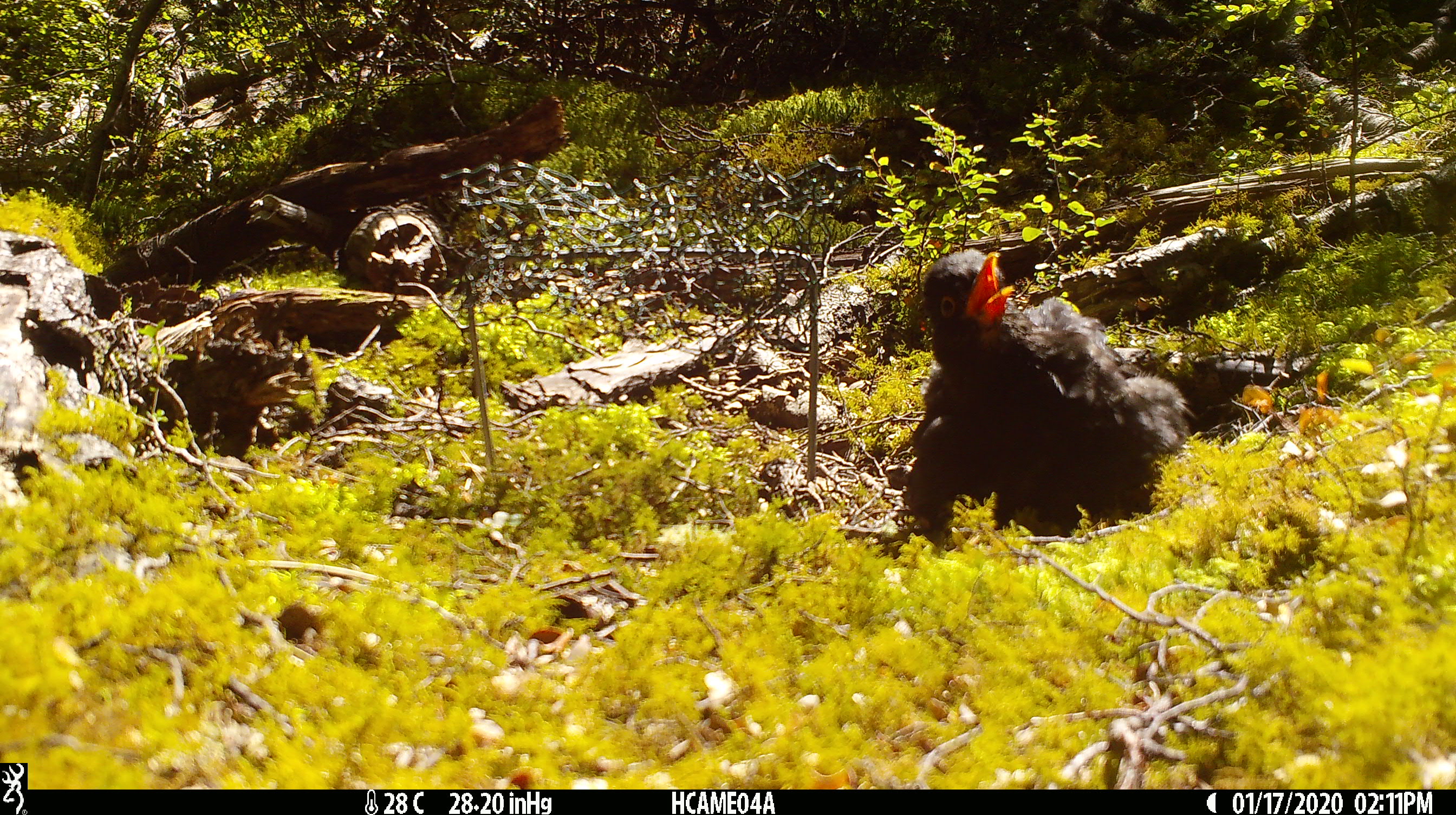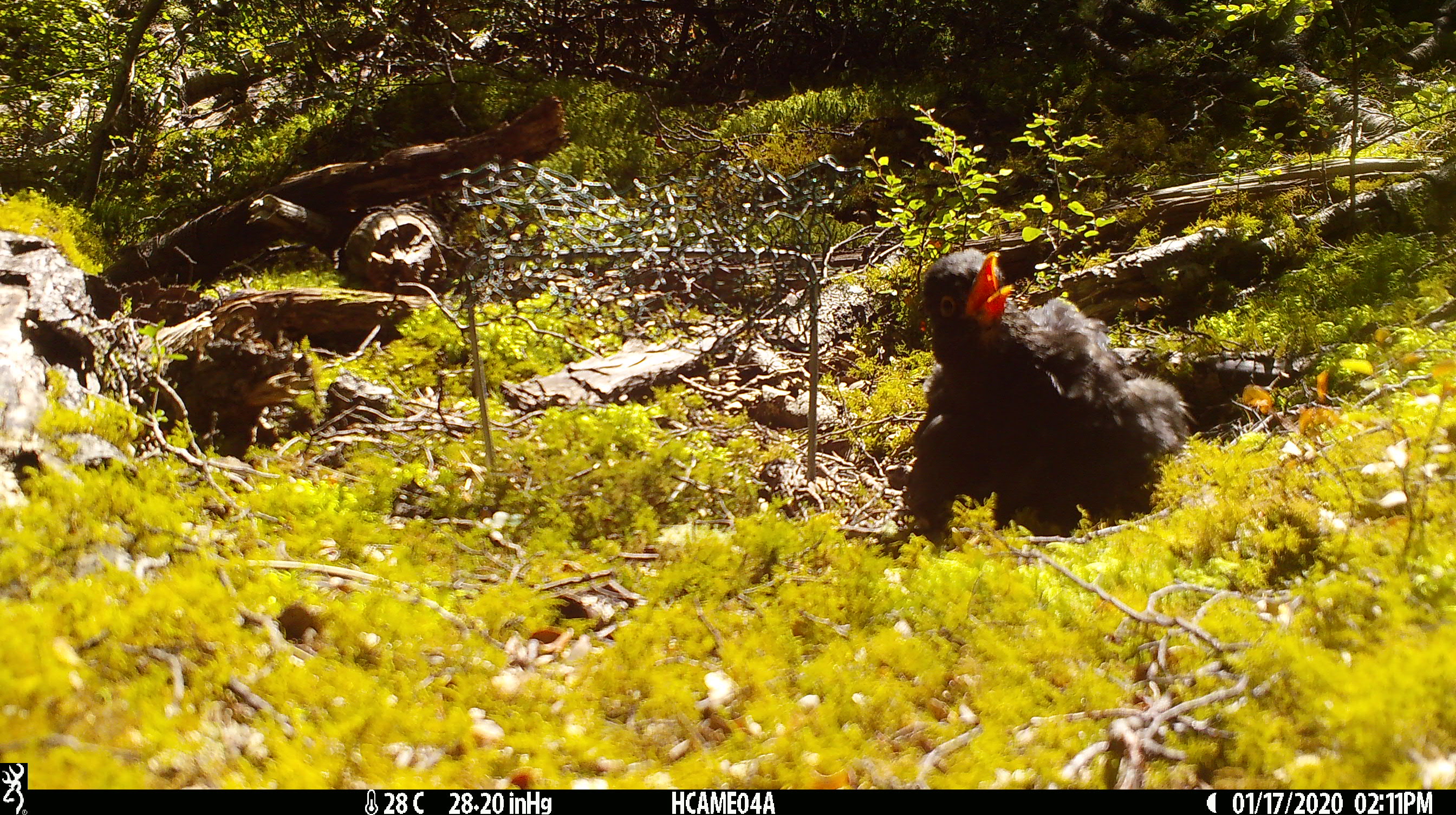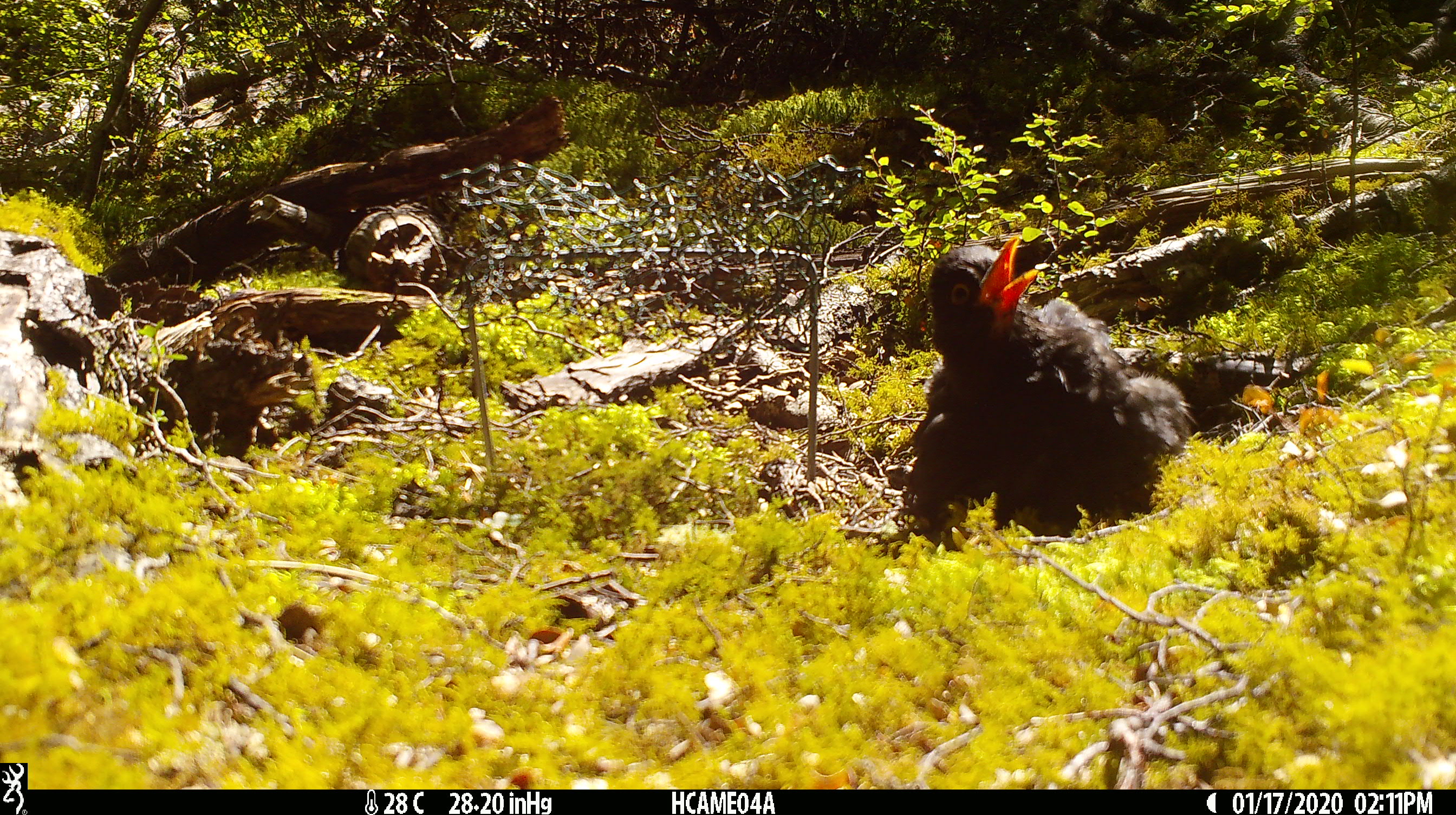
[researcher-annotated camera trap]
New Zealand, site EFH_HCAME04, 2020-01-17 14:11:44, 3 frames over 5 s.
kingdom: Animalia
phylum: Chordata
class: Aves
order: Passeriformes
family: Turdidae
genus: Turdus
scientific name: Turdus merula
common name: eurasian blackbird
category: blackbird